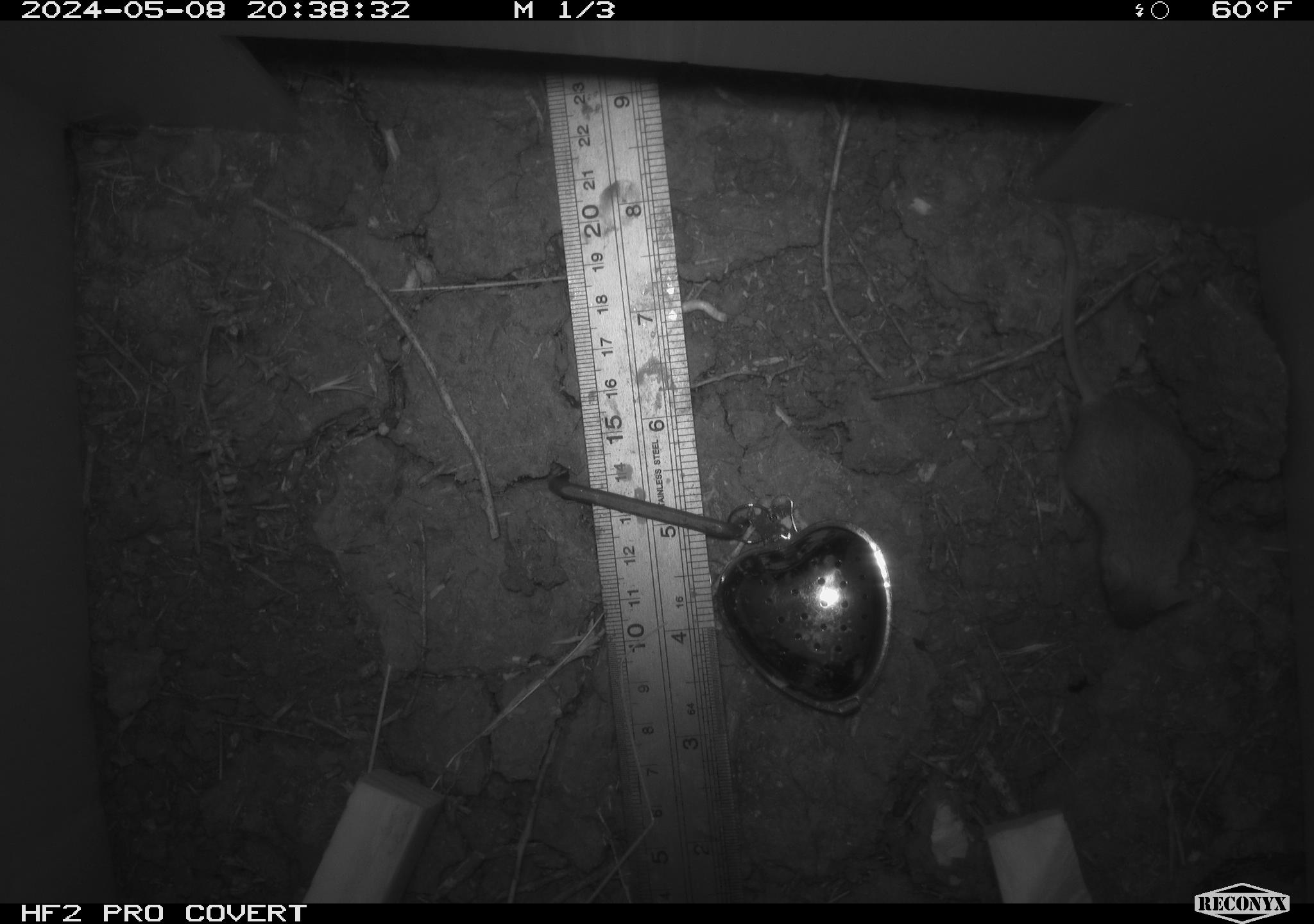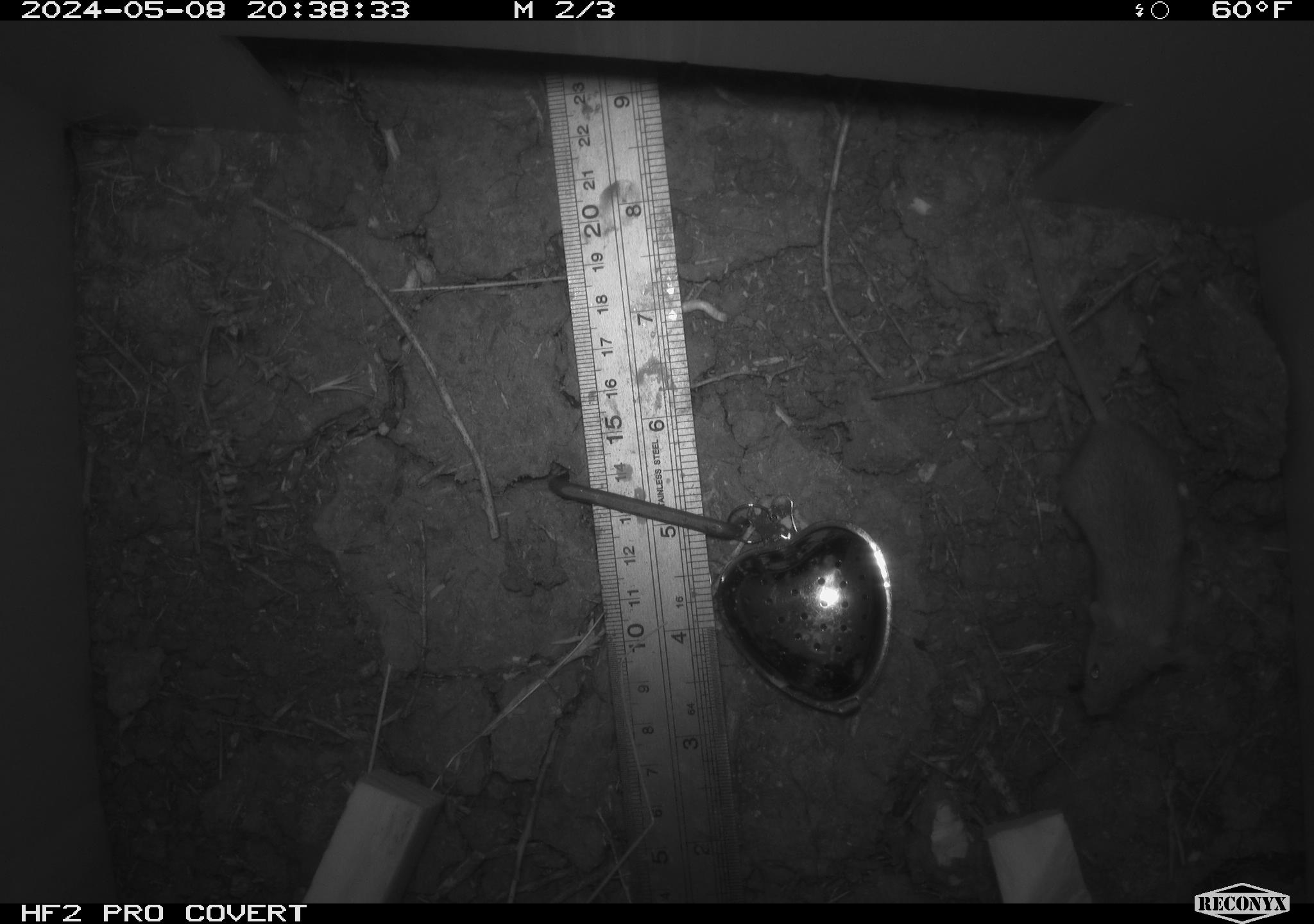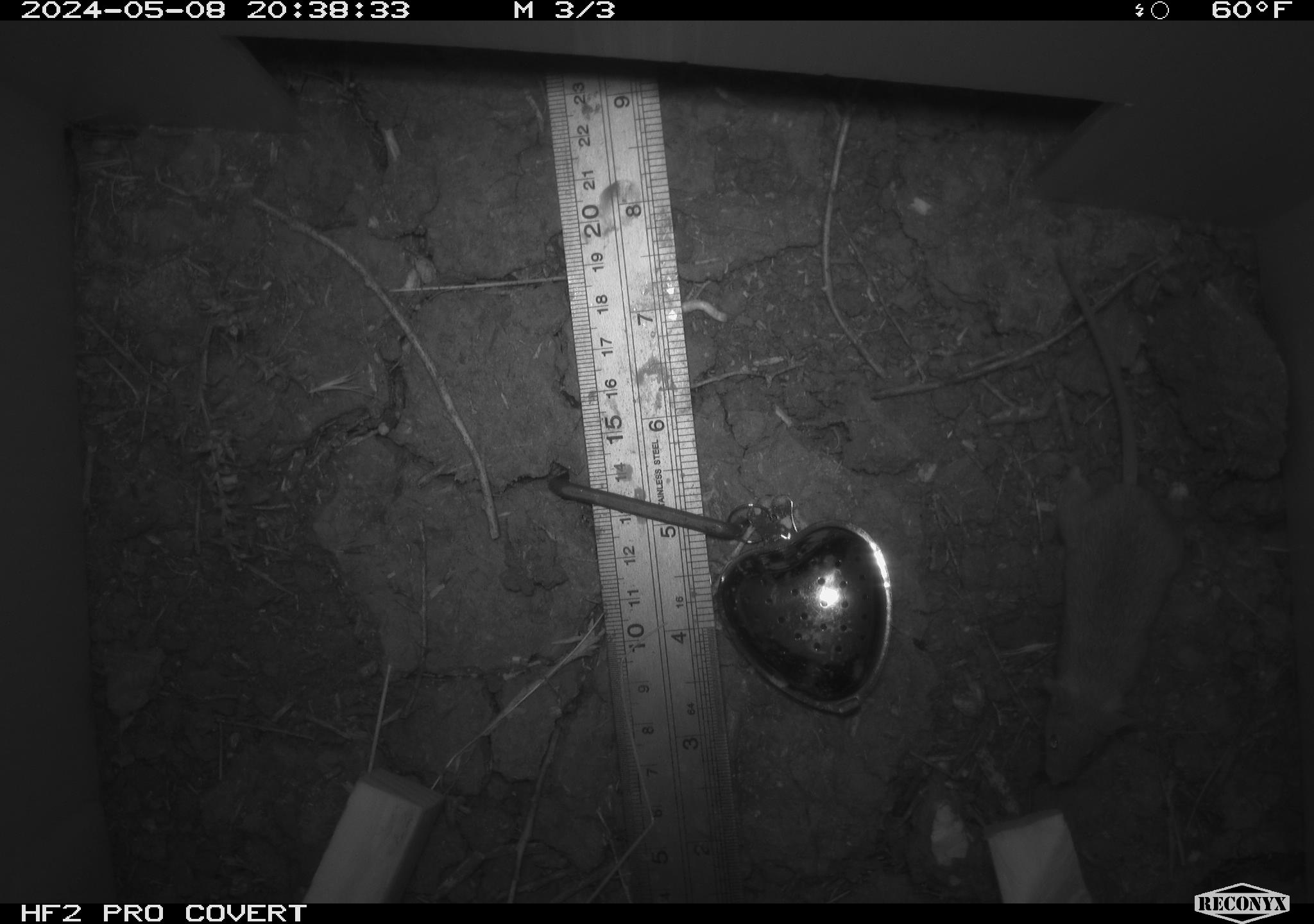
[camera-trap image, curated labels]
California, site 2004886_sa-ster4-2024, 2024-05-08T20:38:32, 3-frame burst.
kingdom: Animalia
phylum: Chordata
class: Mammalia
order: Rodentia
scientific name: Rodentia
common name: mouse species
Mouse species (Rodentia).